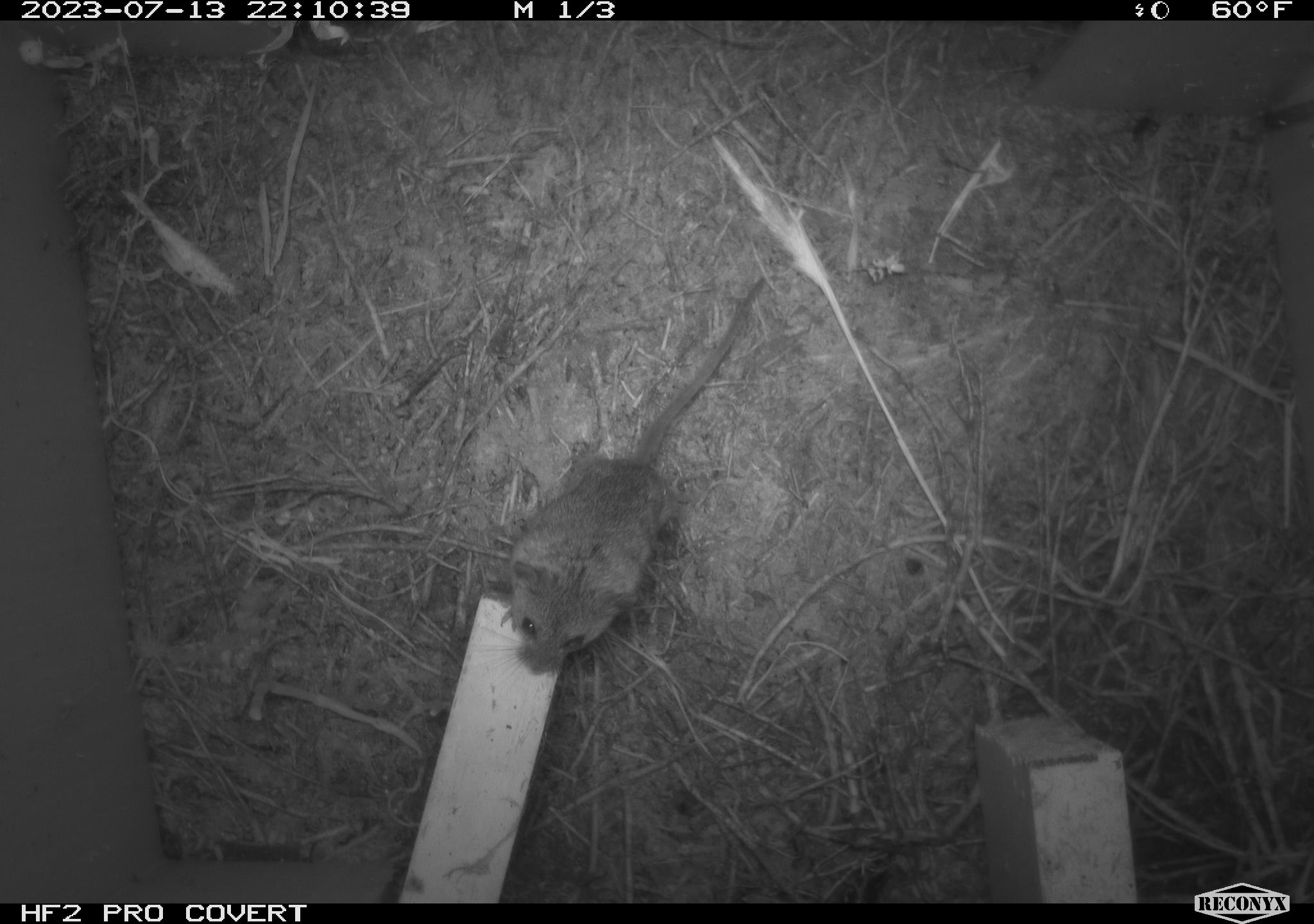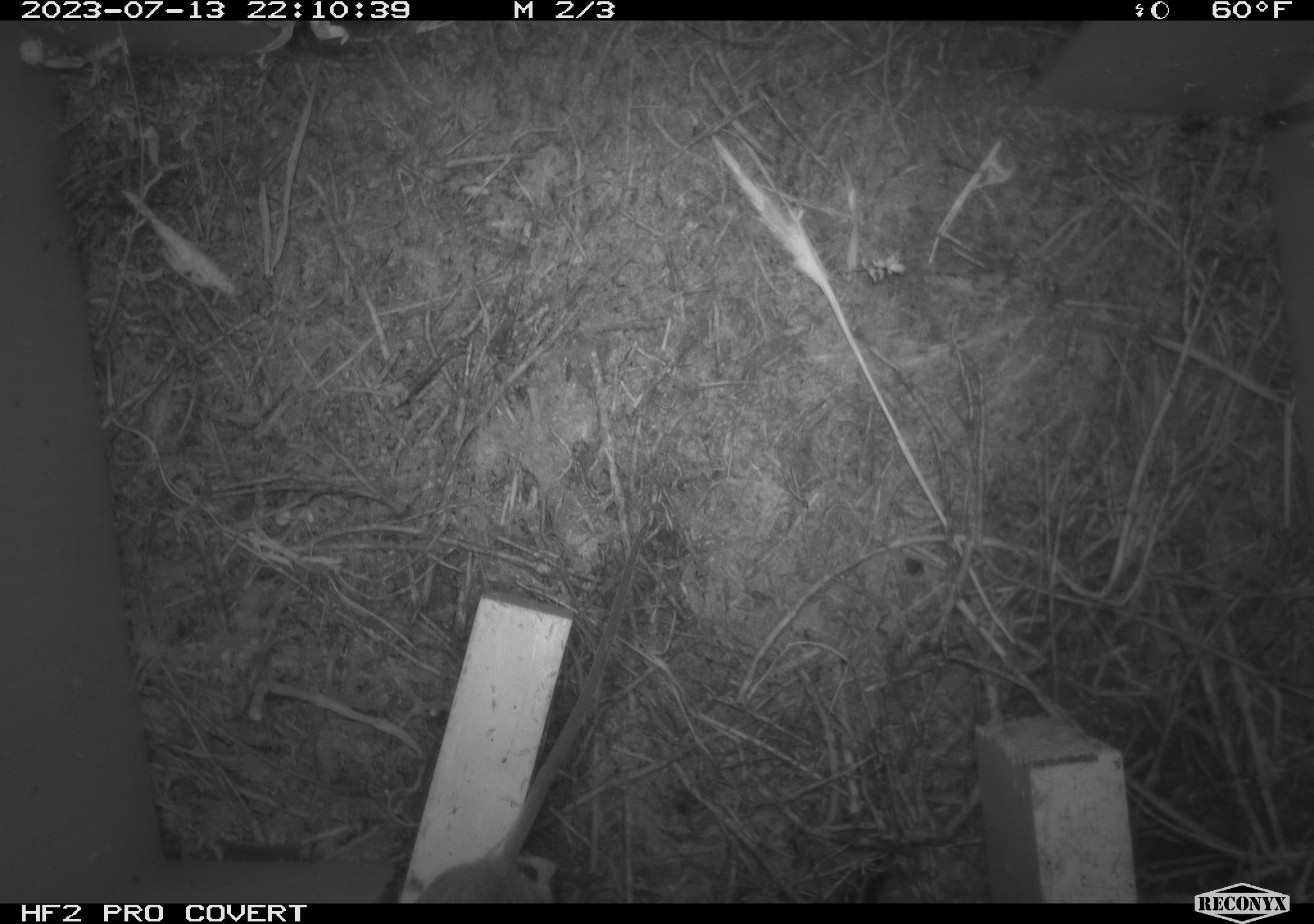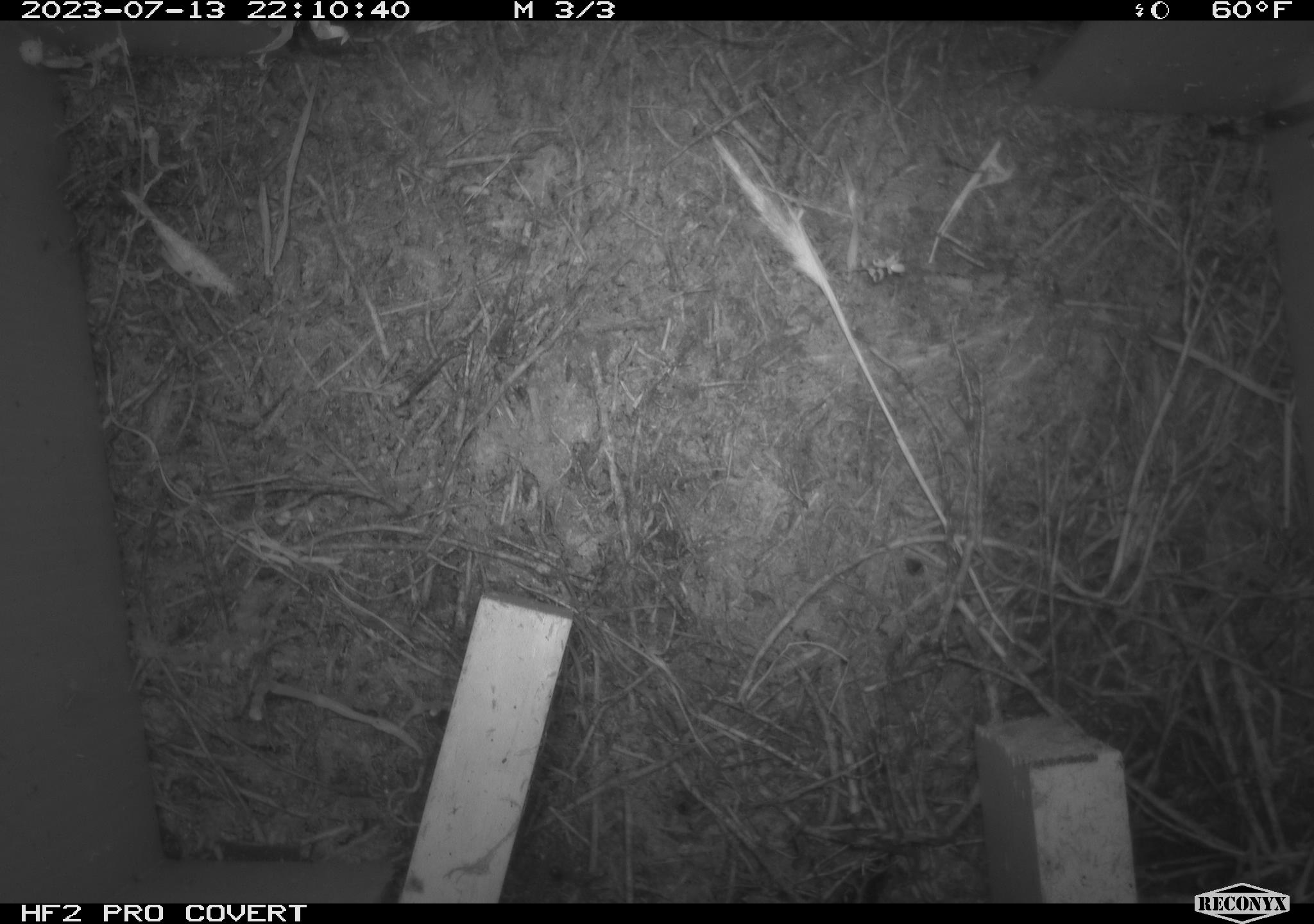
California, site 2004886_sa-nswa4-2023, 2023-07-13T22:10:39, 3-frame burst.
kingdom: Animalia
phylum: Chordata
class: Mammalia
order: Rodentia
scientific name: Rodentia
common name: mouse species